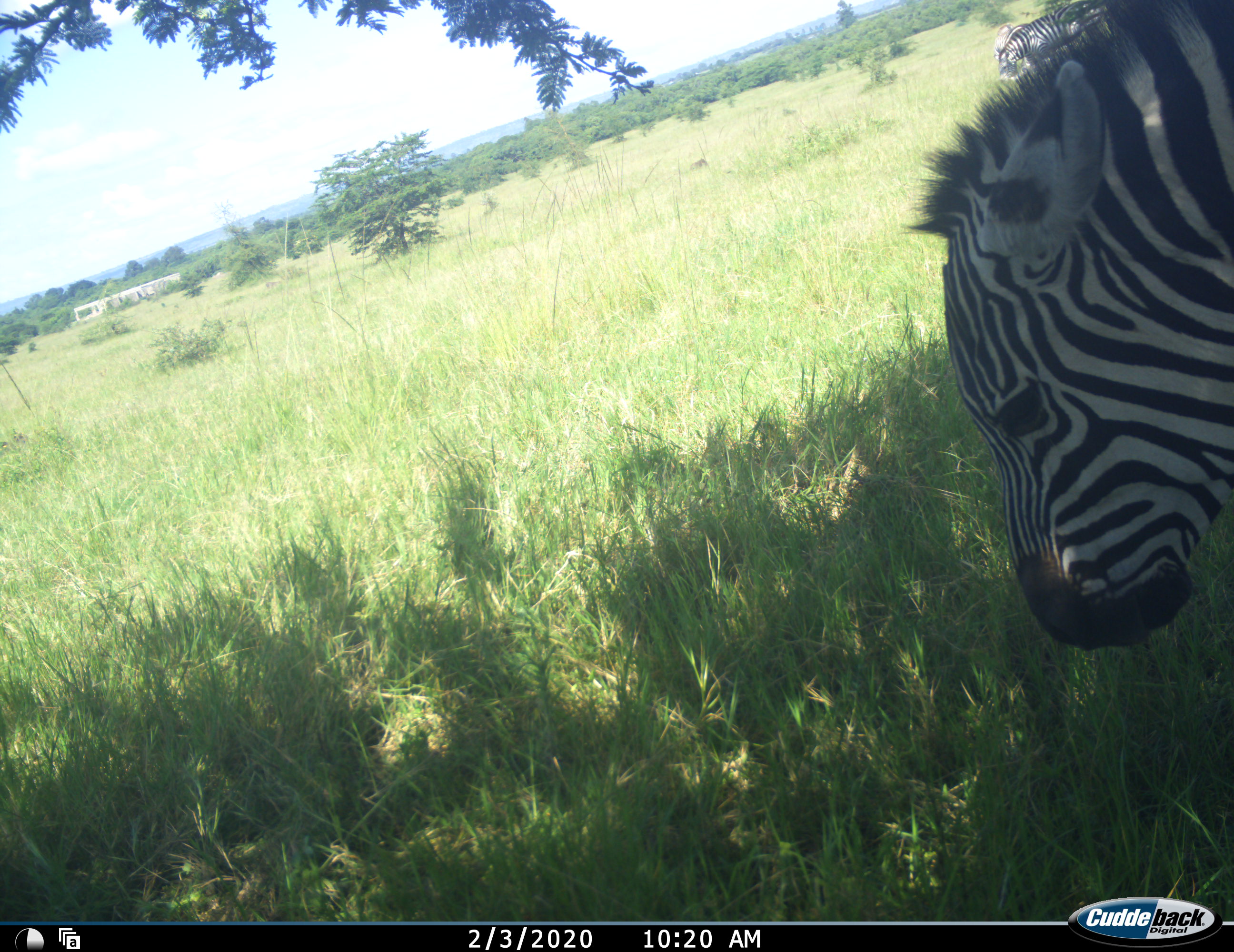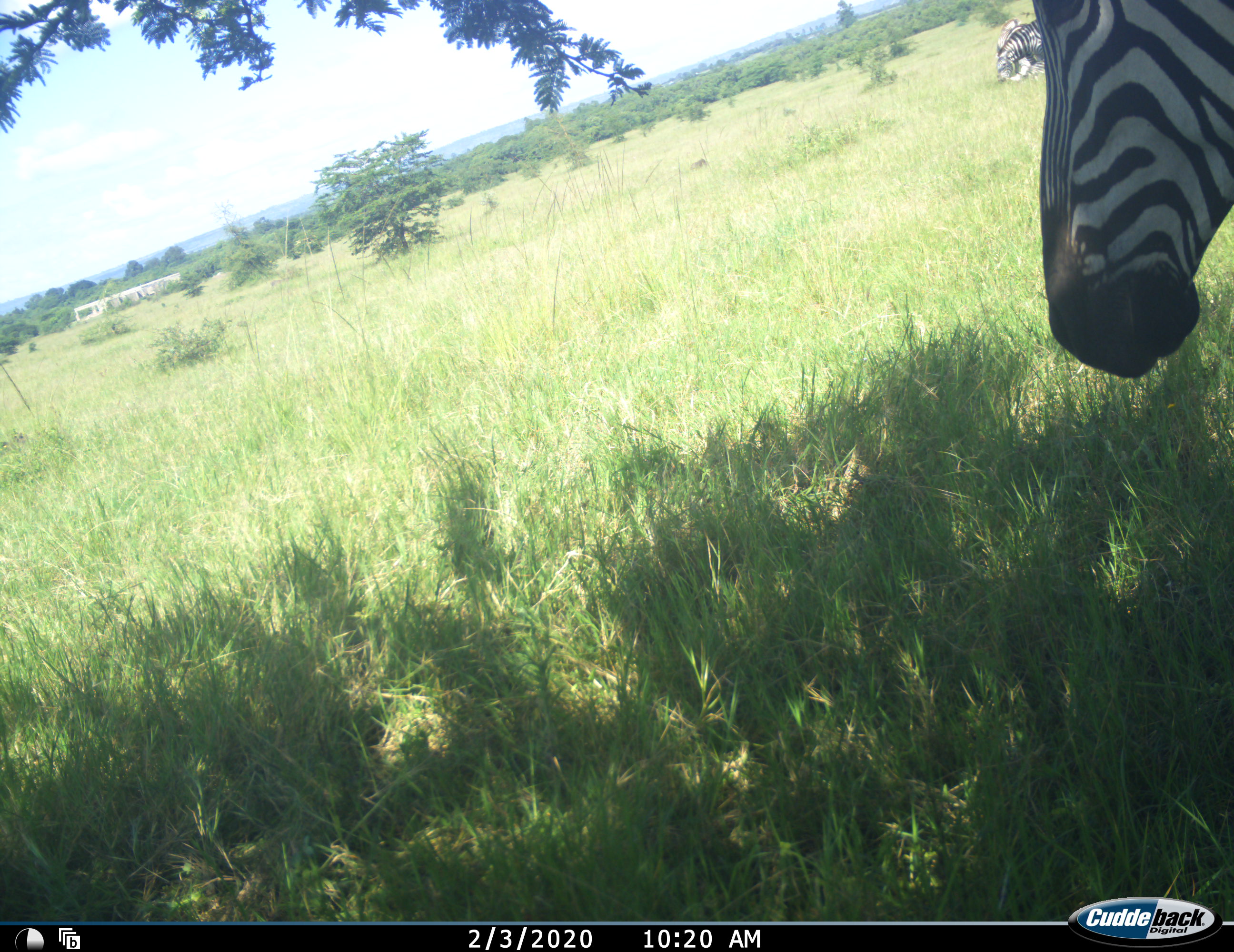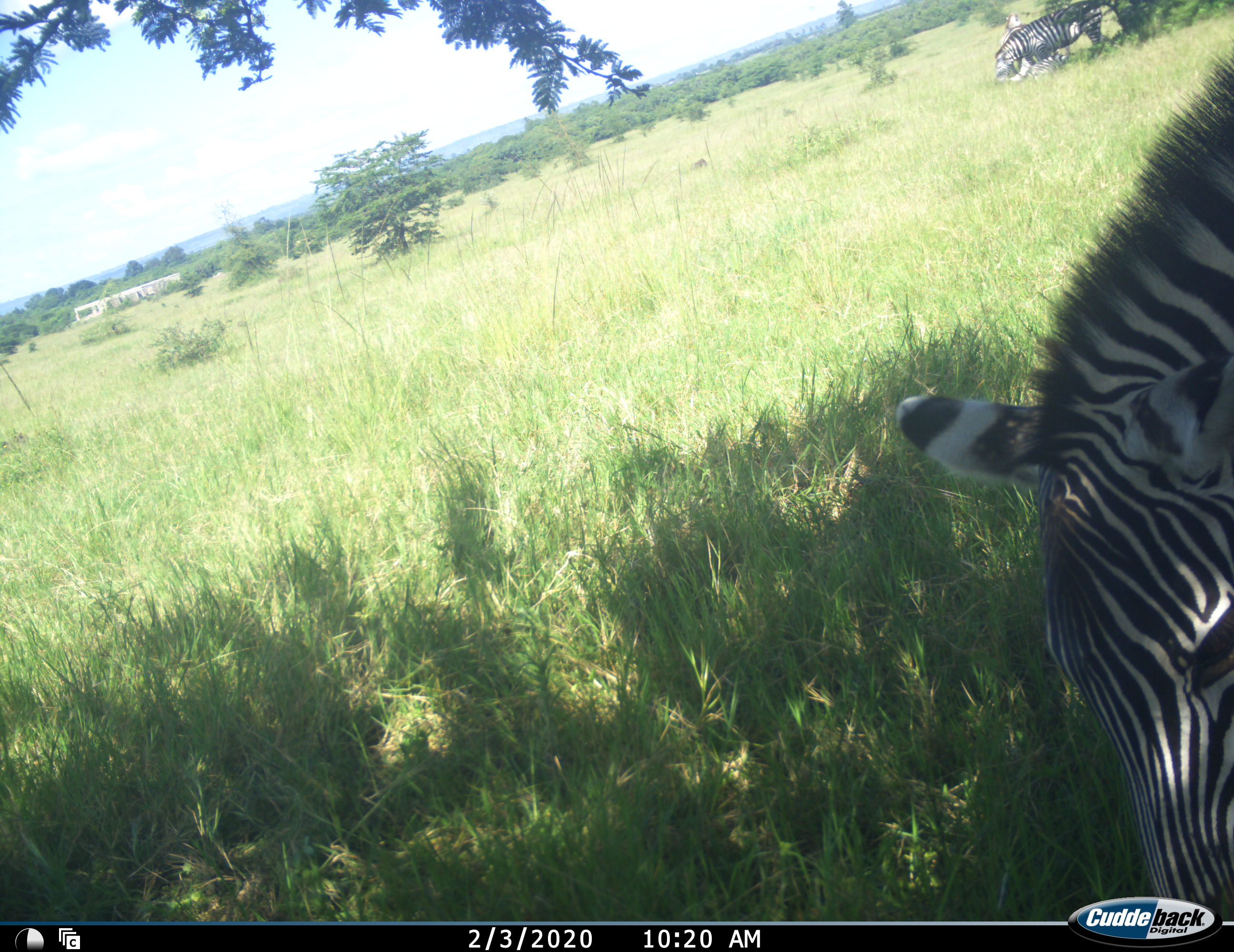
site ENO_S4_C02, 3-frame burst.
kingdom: Animalia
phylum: Chordata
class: Mammalia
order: Perissodactyla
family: Equidae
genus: Equus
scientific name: Equus quagga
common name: plains zebra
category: zebraplains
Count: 3.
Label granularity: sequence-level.